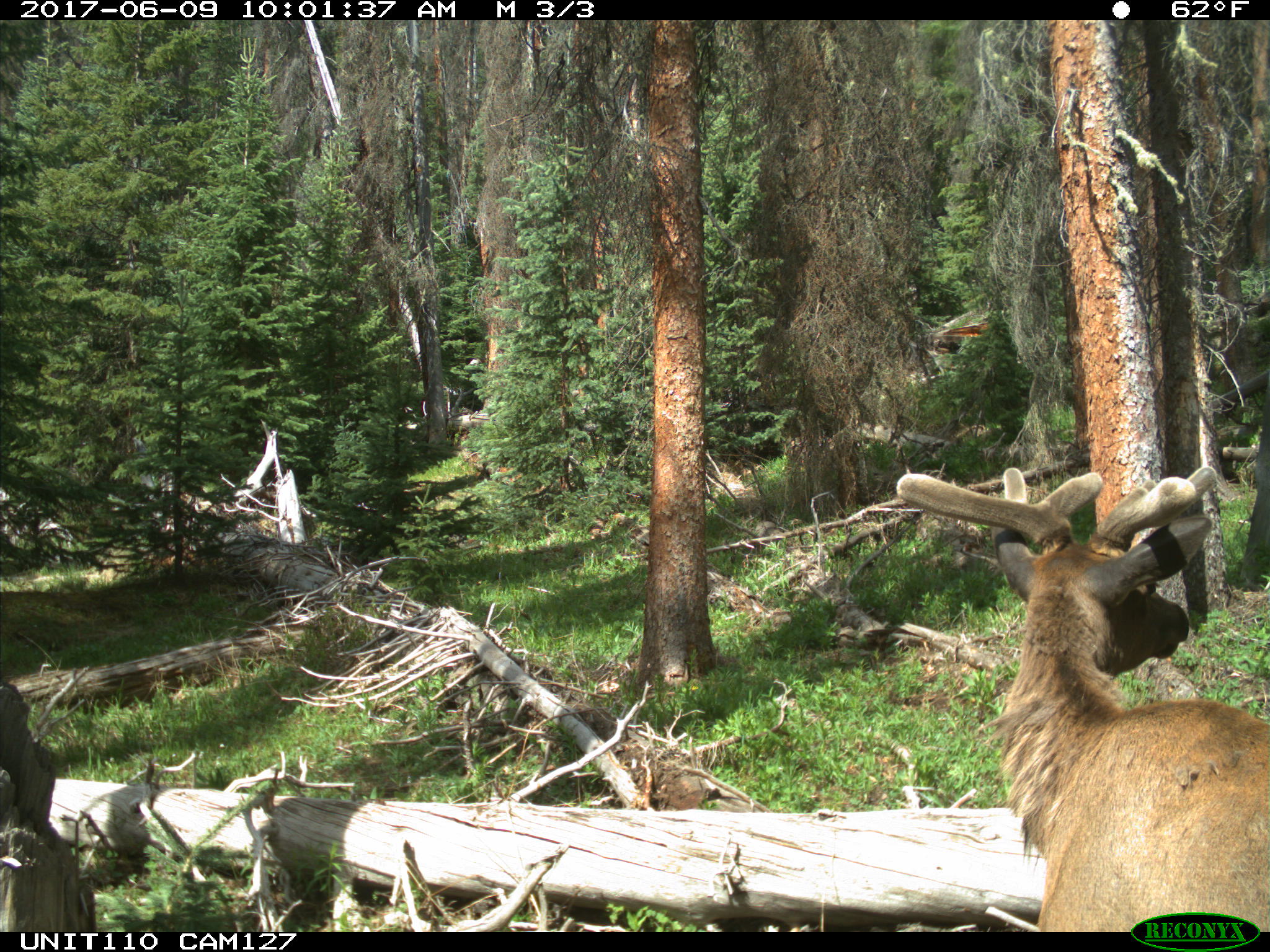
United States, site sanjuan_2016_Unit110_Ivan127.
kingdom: Animalia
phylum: Chordata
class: Mammalia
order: Artiodactyla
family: Cervidae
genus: Cervus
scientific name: Cervus elaphus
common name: red deer